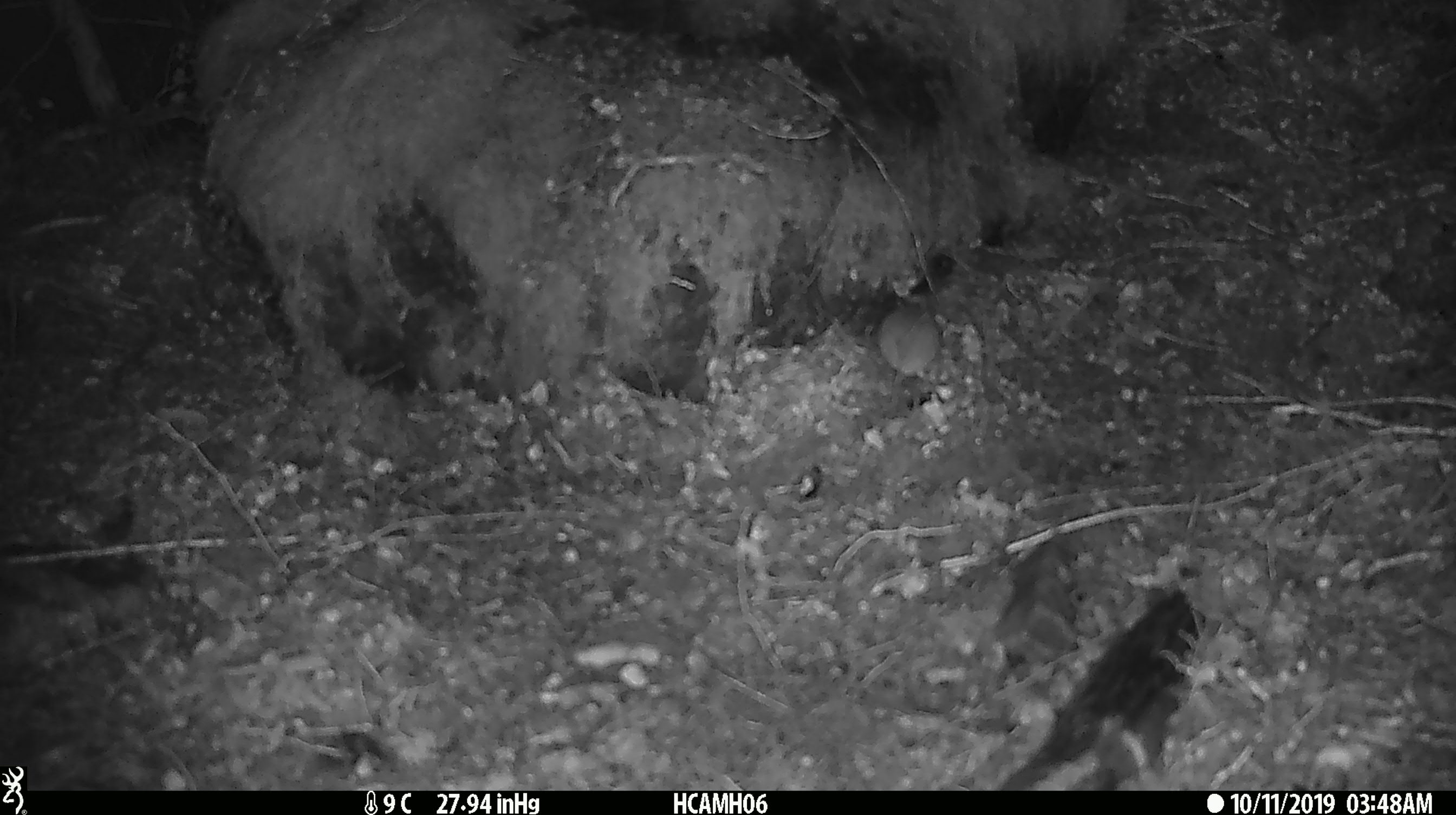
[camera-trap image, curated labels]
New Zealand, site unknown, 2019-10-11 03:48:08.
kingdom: Animalia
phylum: Chordata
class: Mammalia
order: Rodentia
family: Muridae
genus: Mus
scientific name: Mus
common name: mouse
Mouse (Mus).